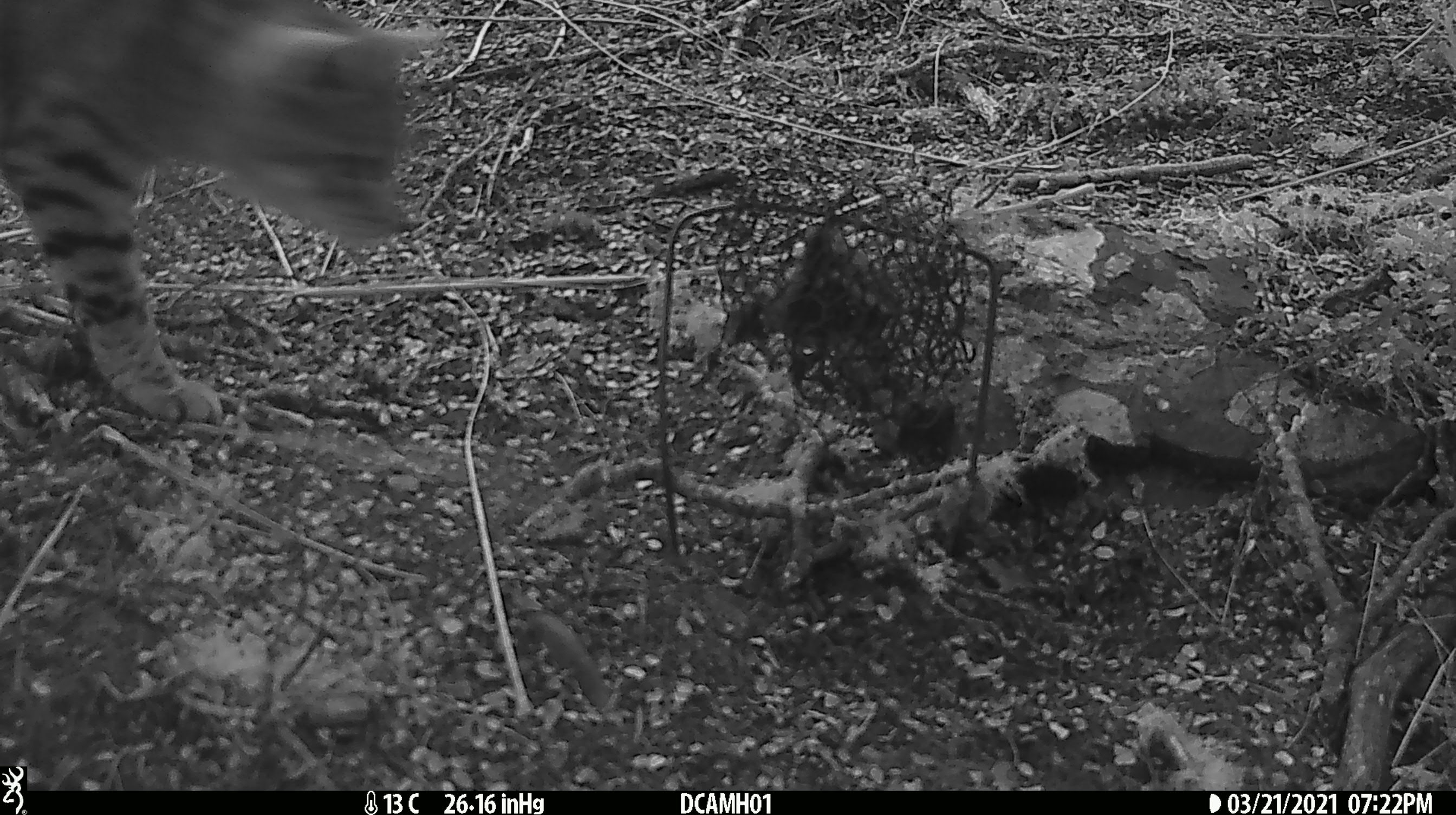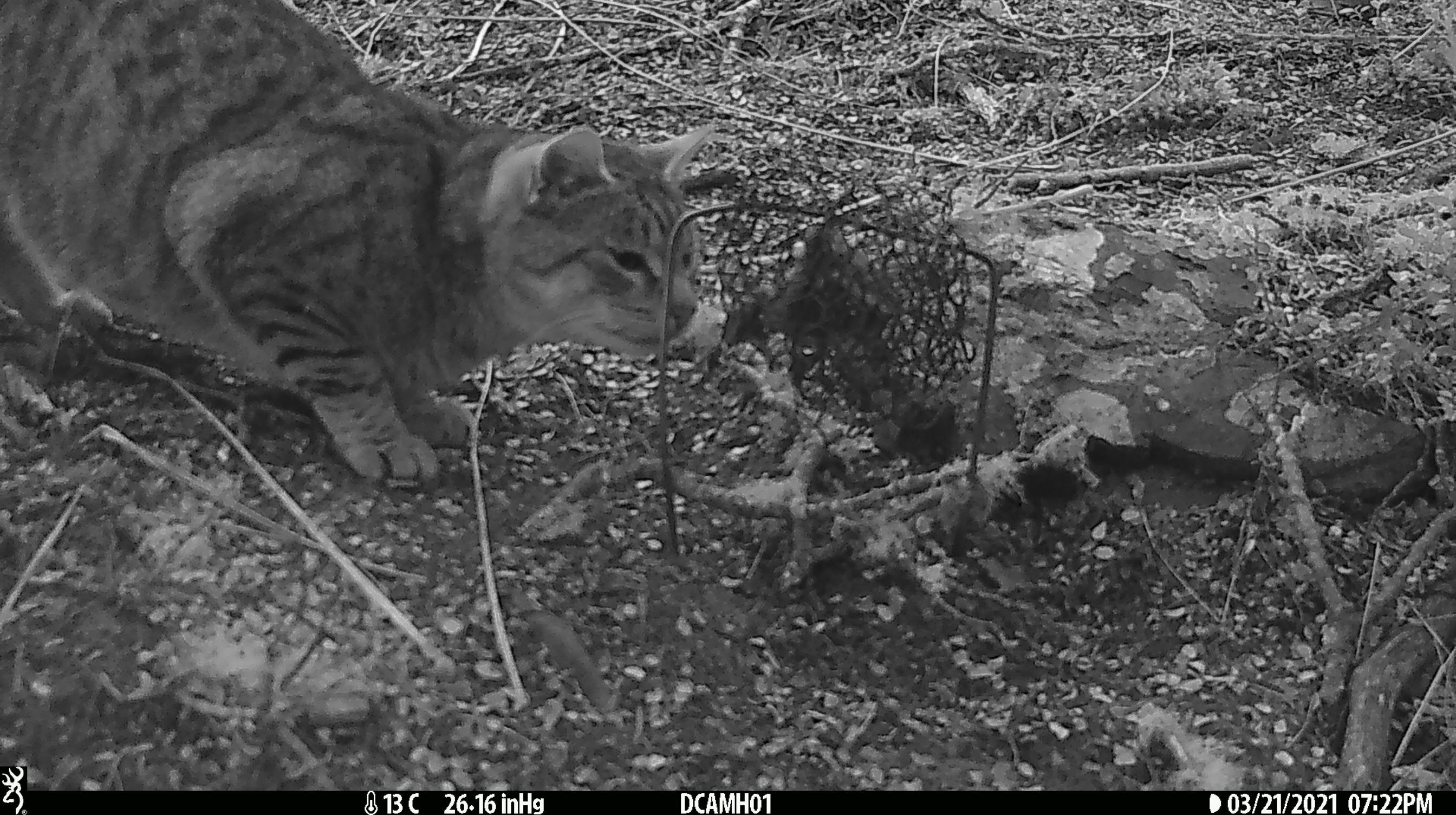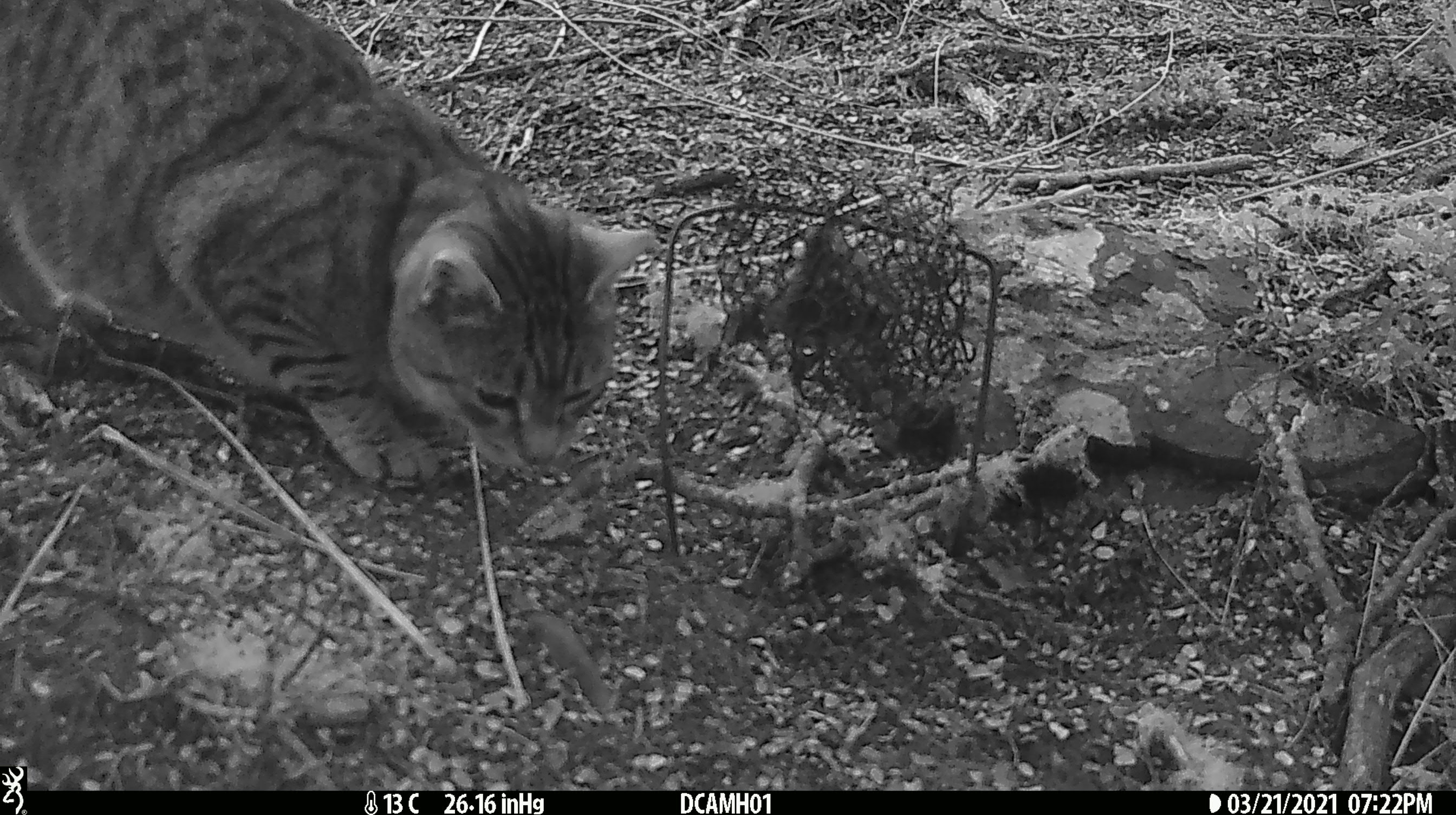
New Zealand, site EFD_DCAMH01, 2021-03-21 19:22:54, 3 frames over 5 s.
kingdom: Animalia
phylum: Chordata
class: Mammalia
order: Carnivora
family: Felidae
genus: Felis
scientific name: Felis catus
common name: domestic cat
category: cat